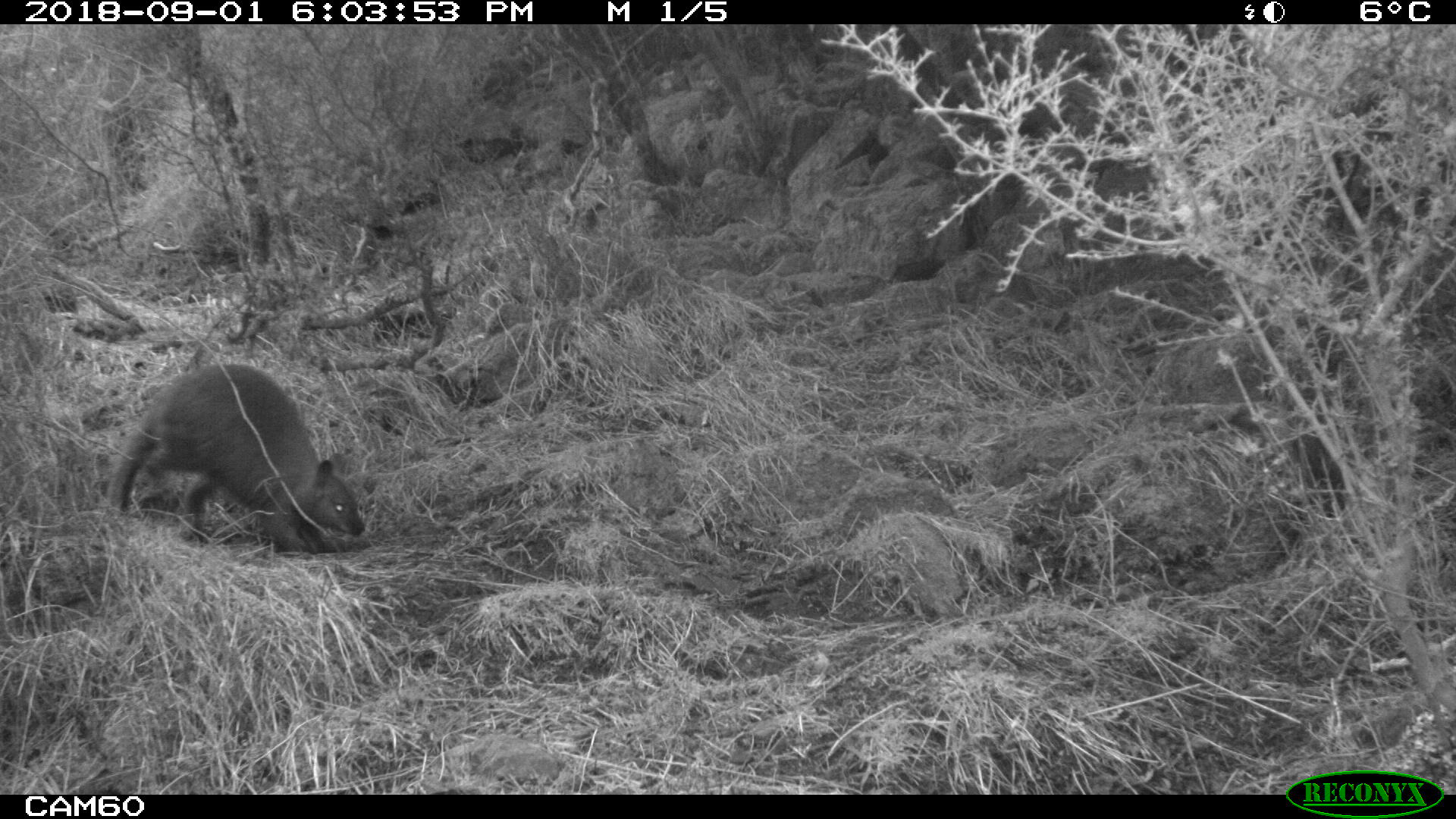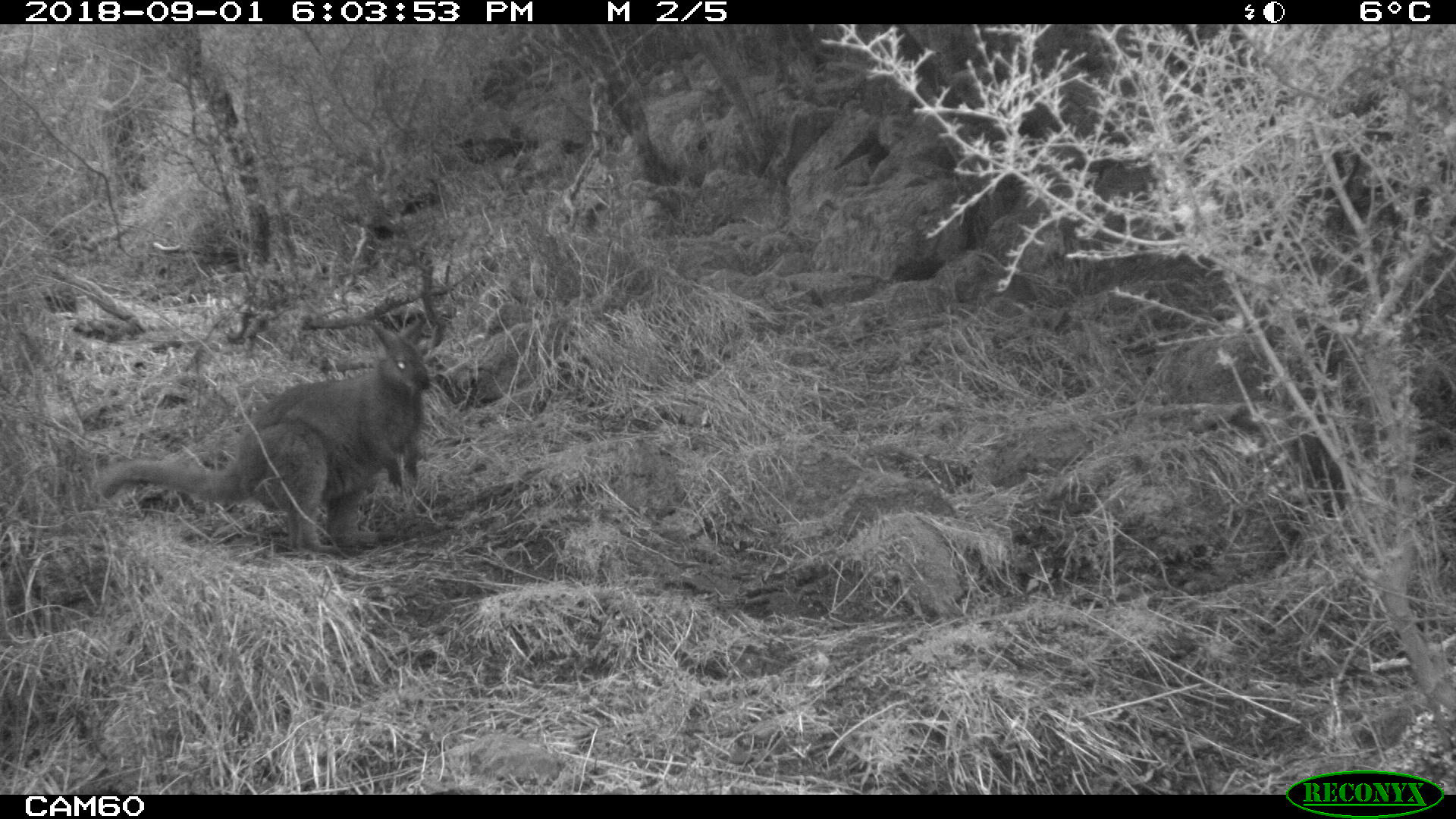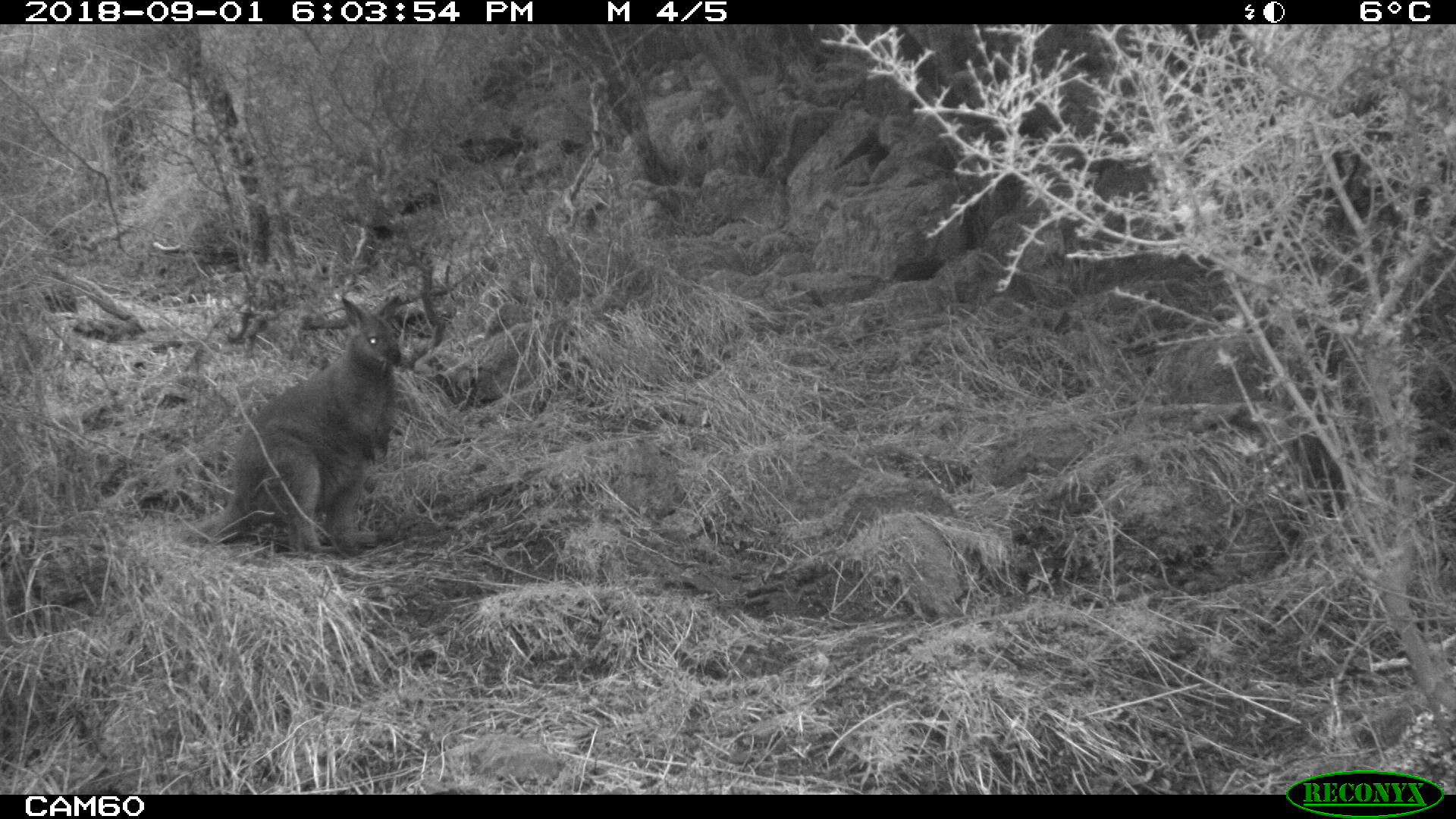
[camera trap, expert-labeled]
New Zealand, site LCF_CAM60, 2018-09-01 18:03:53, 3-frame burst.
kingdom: Animalia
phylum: Chordata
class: Mammalia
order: Diprotodontia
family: Macropodidae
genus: Notamacropus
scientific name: Notamacropus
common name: wallaby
Wallaby (Notamacropus).